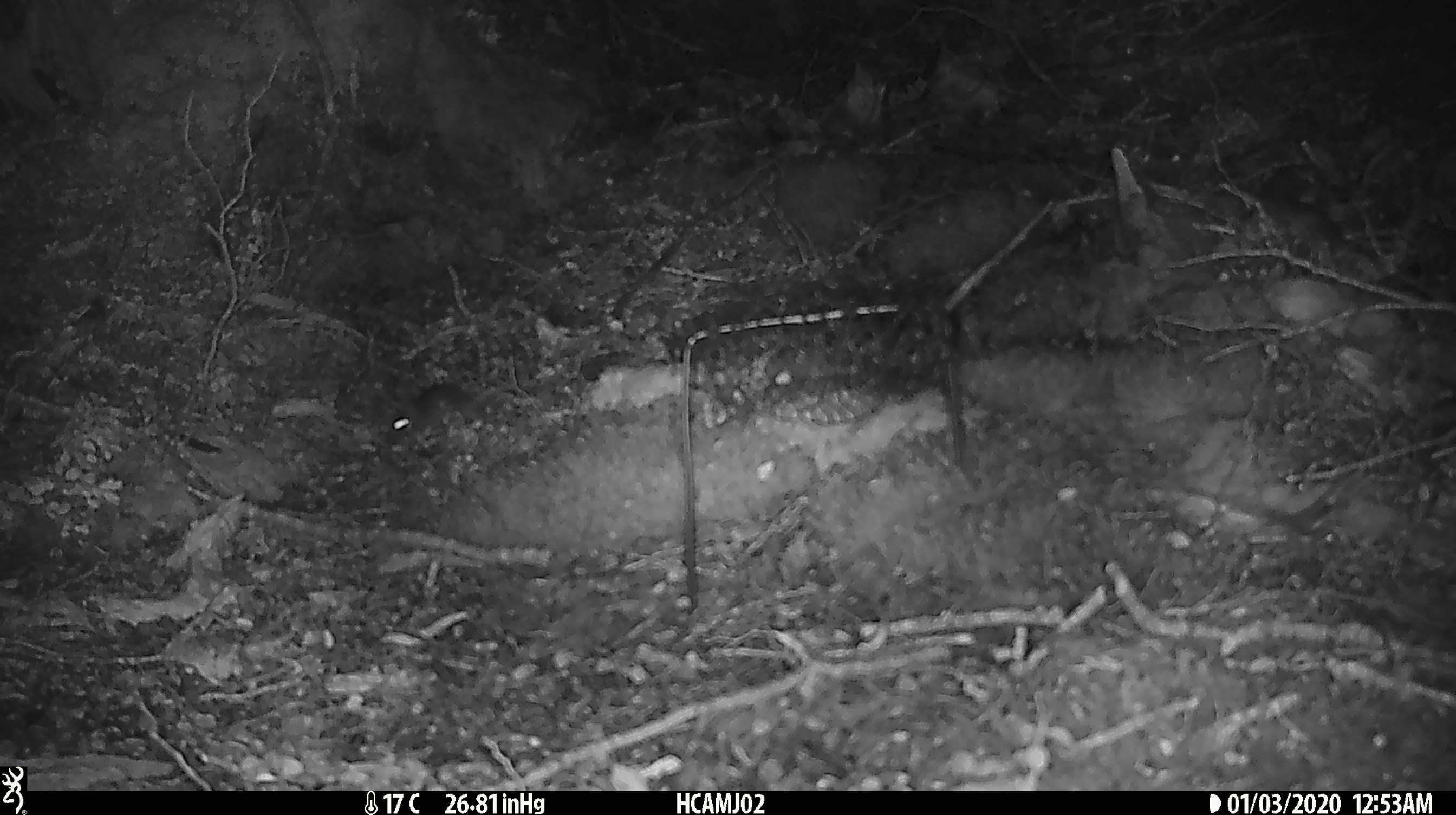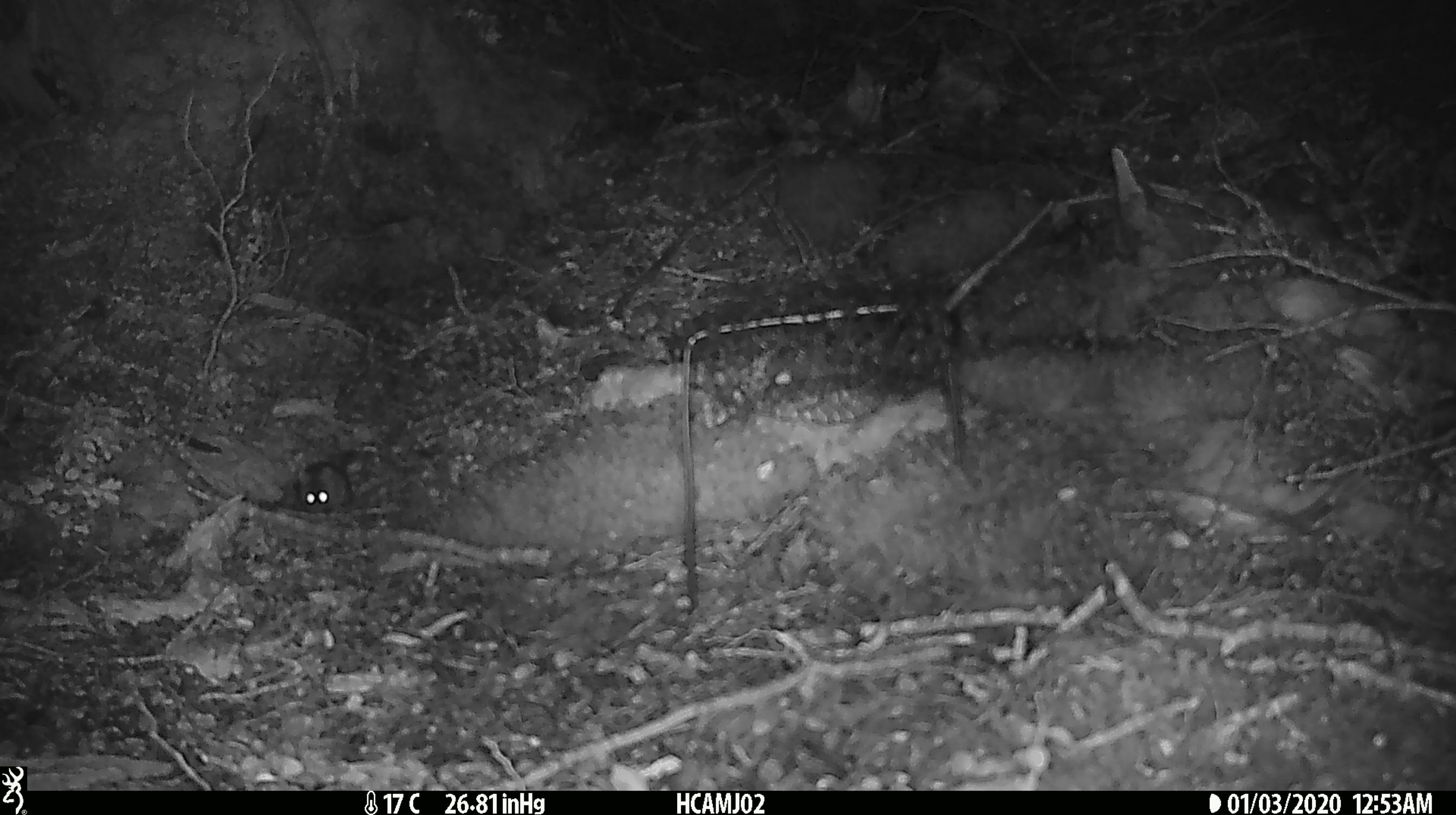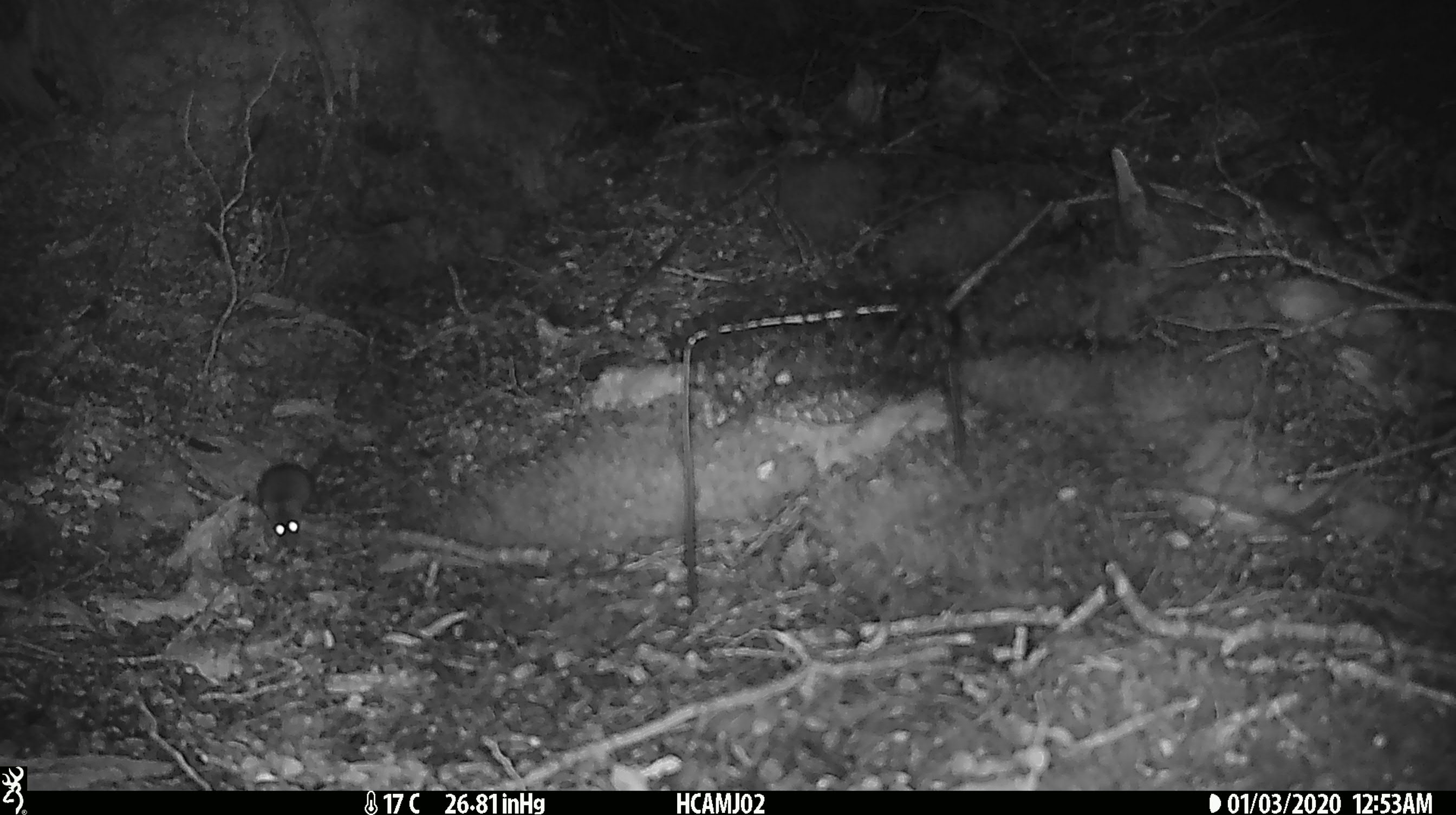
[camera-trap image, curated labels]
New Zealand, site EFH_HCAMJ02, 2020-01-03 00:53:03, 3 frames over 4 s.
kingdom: Animalia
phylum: Chordata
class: Mammalia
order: Rodentia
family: Muridae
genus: Mus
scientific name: Mus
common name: mouse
Mouse (Mus).